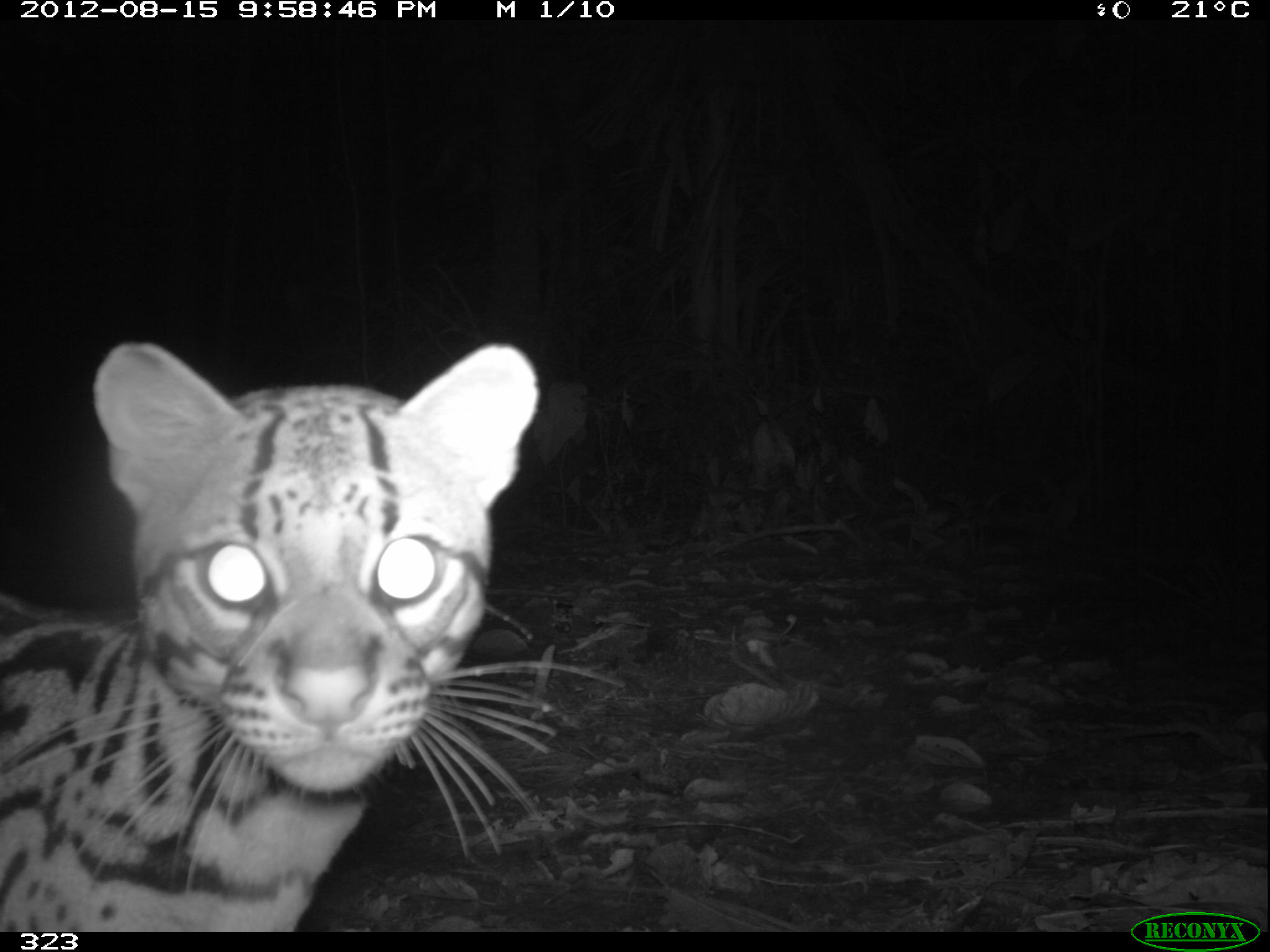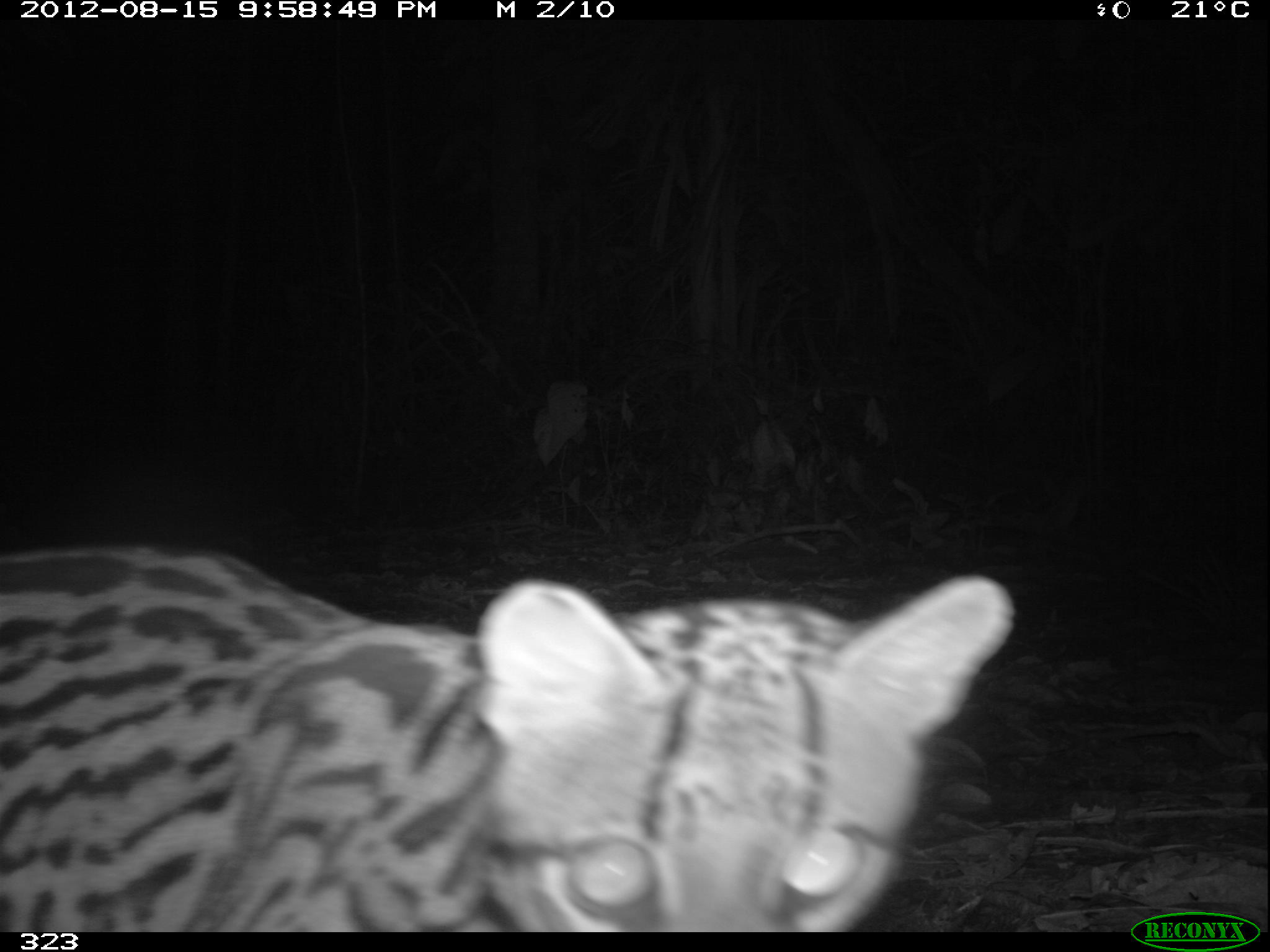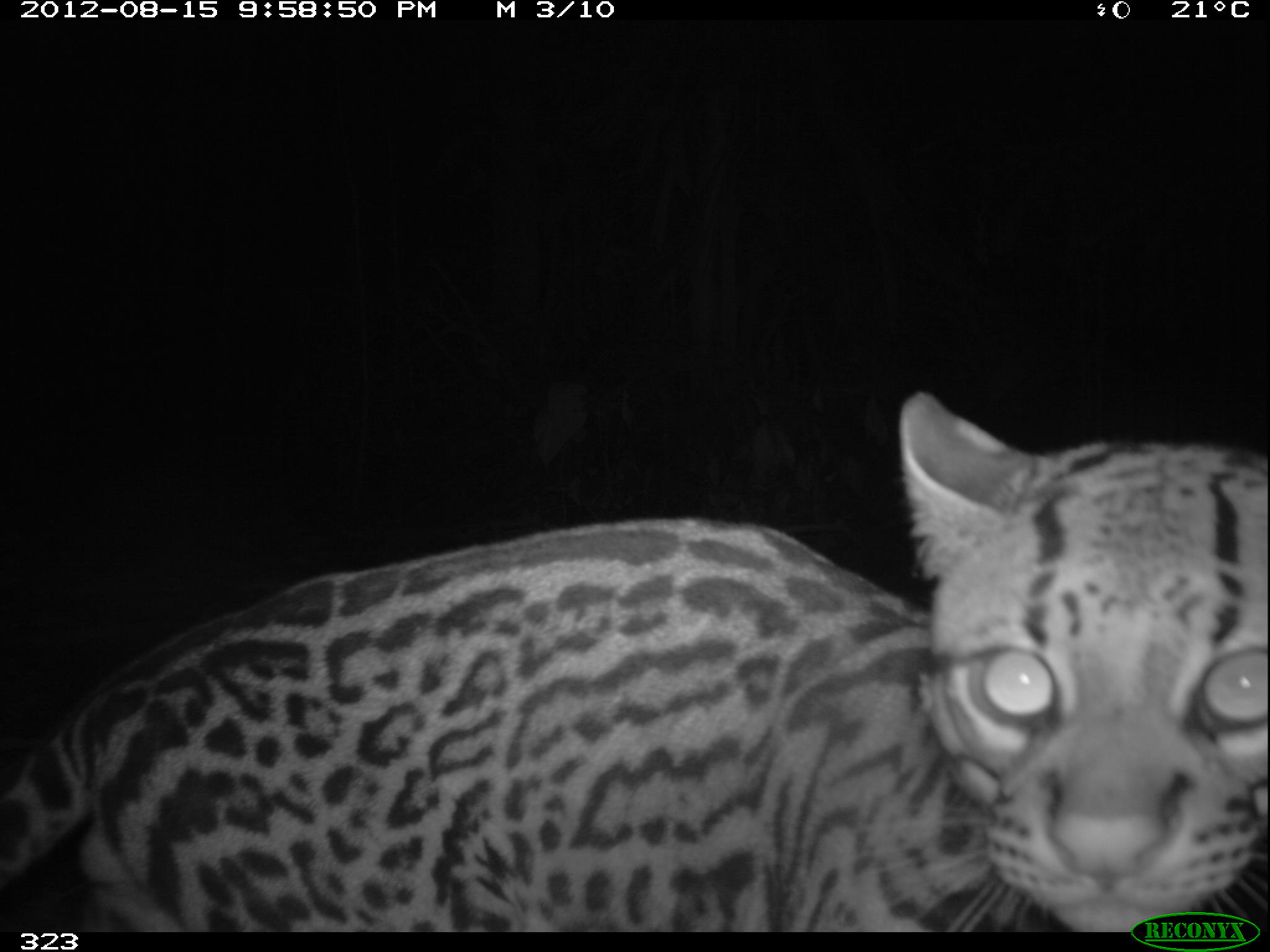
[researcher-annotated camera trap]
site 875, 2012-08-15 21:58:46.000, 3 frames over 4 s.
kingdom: Animalia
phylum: Chordata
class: Mammalia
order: Carnivora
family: Felidae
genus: Leopardus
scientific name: Leopardus pardalis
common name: ocelot